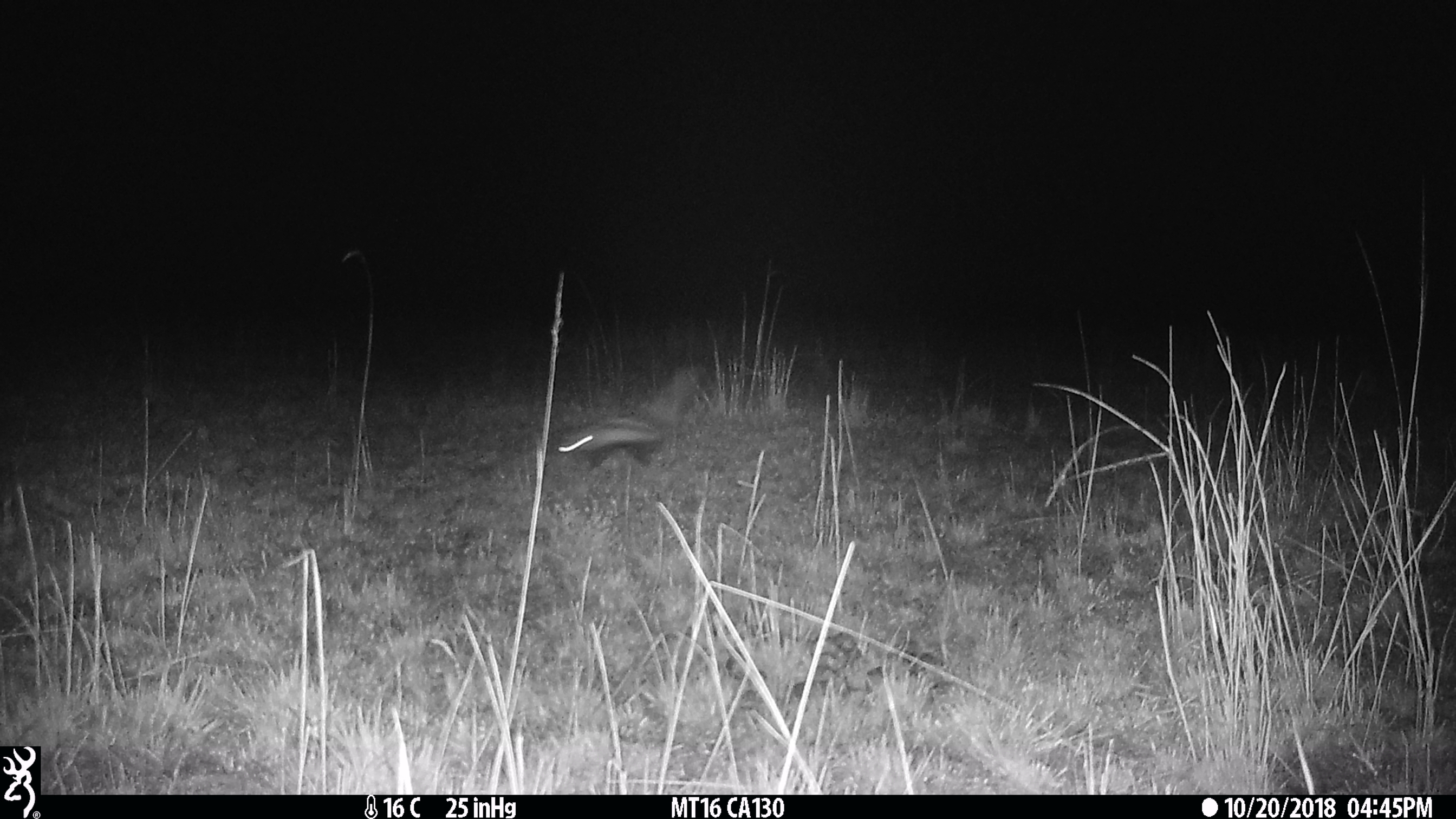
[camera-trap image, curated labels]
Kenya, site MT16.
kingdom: Animalia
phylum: Chordata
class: Mammalia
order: Carnivora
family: Mustelidae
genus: Ictonyx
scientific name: Ictonyx striatus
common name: zorilla